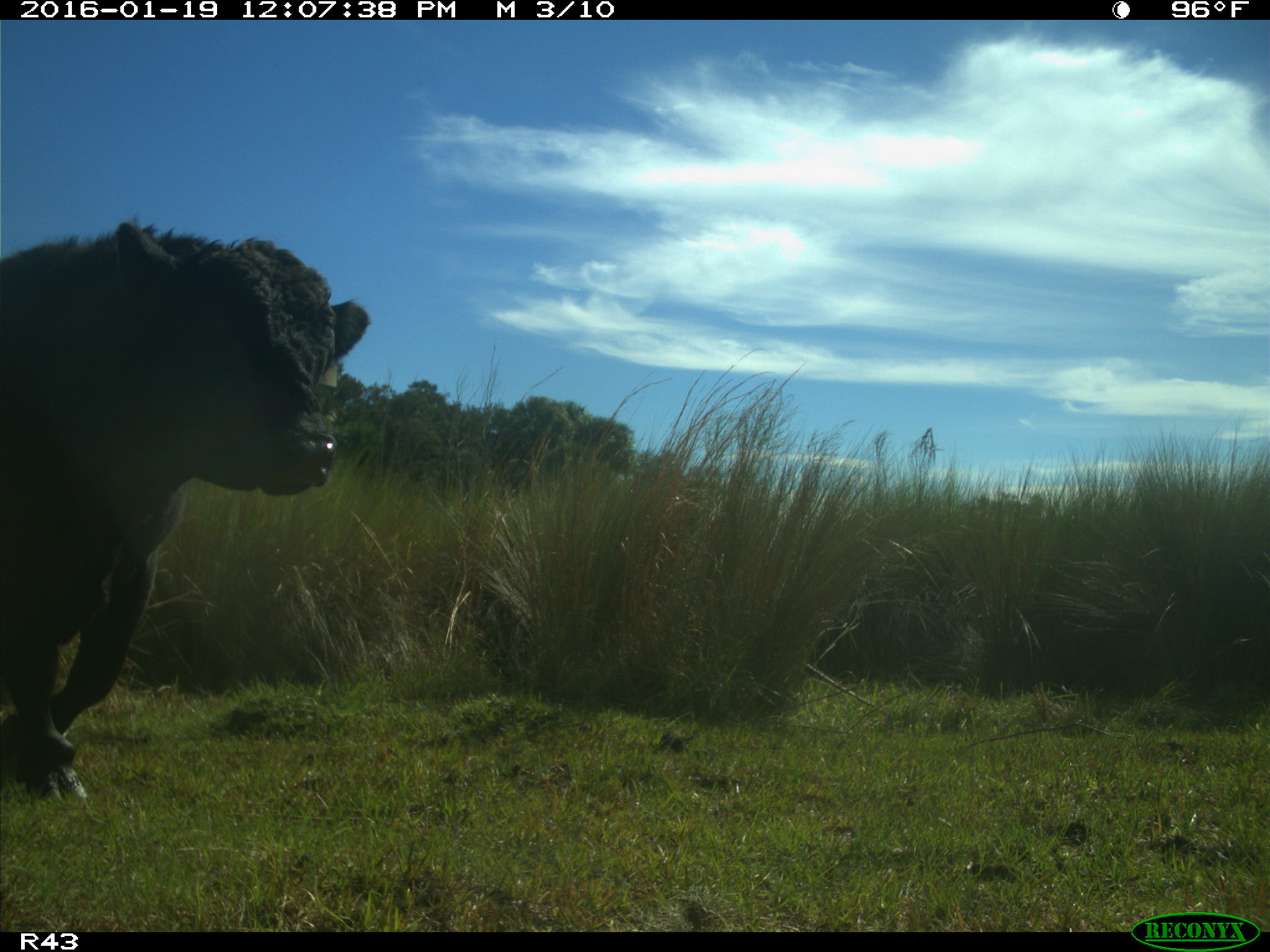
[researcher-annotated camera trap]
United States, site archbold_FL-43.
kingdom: Animalia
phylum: Chordata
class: Mammalia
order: Artiodactyla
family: Bovidae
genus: Bos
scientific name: Bos taurus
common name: domestic cow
Bos taurus (domestic cow).